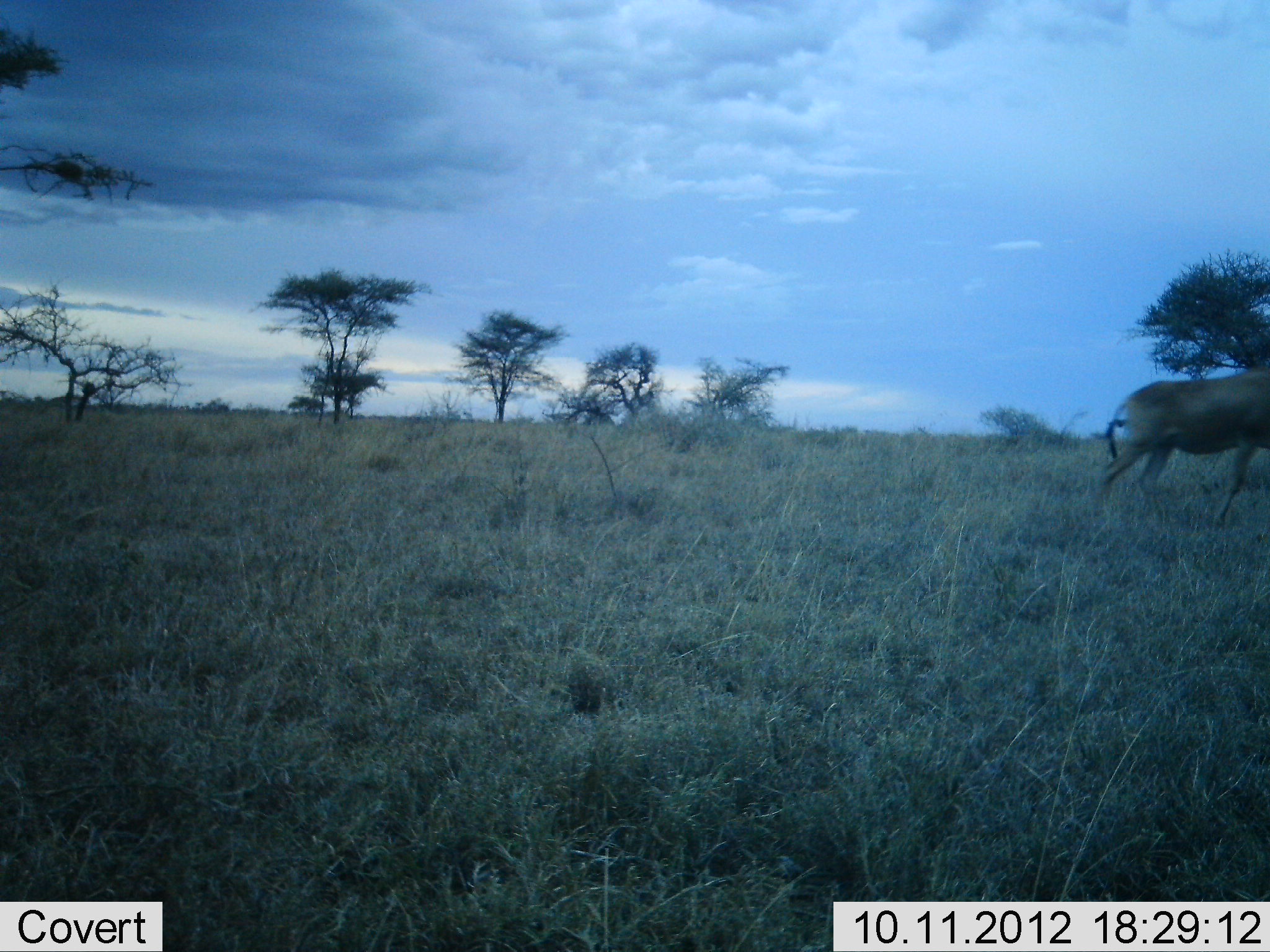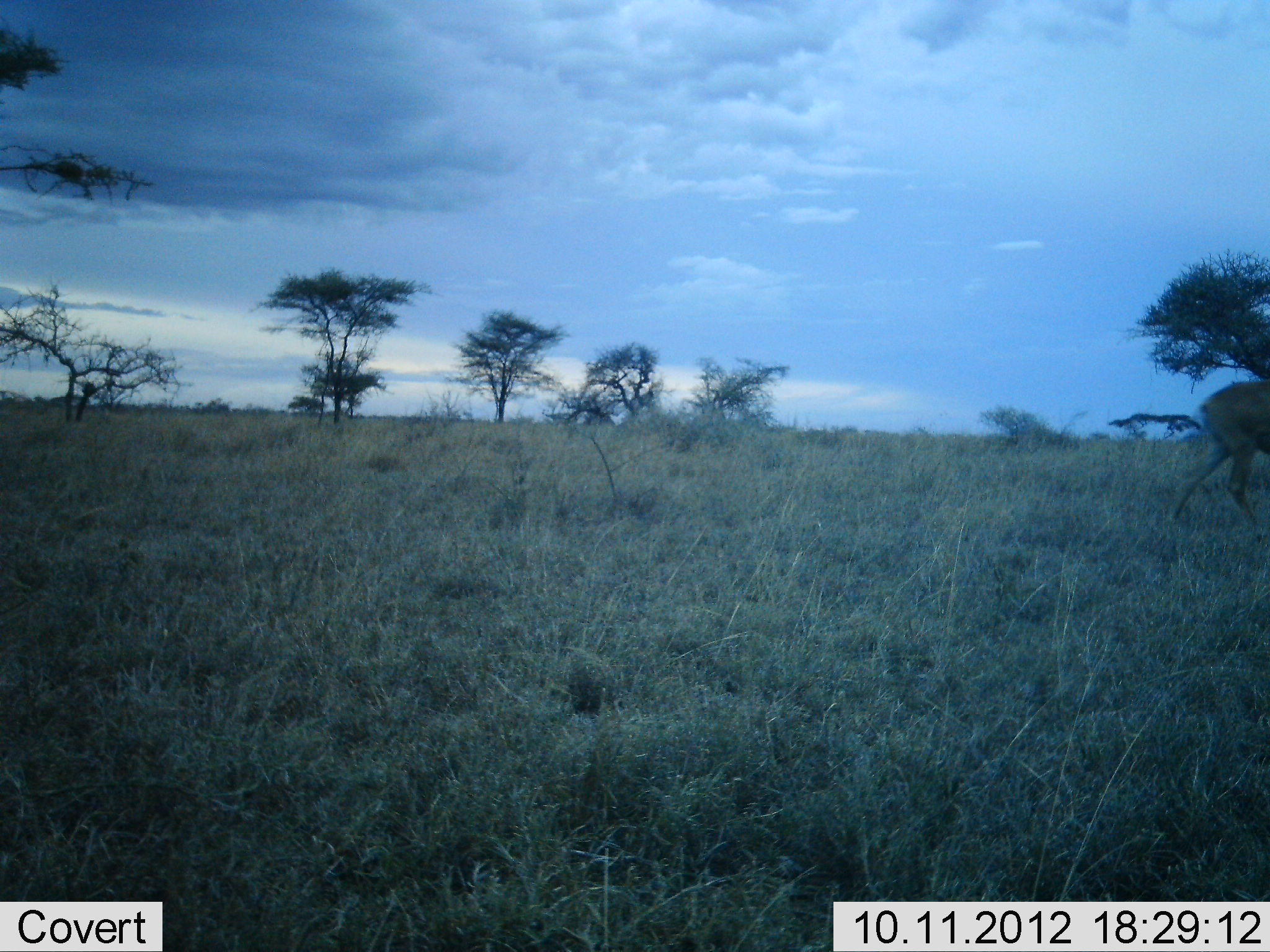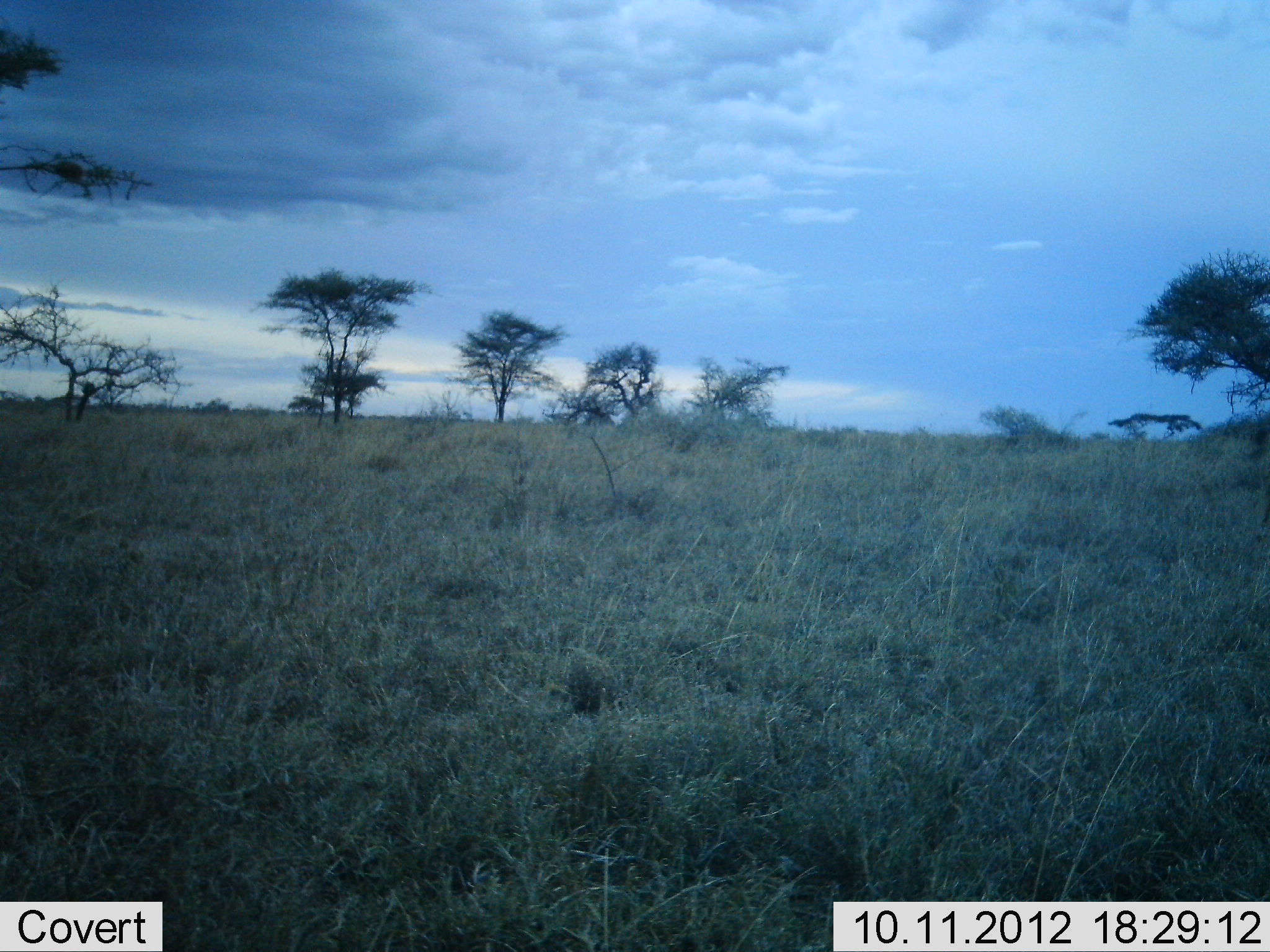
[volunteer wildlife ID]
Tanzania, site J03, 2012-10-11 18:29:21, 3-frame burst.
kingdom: Animalia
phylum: Chordata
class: Mammalia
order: Artiodactyla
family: Bovidae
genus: Alcelaphus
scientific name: Alcelaphus buselaphus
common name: hartebeest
Hartebeest (Alcelaphus buselaphus), count 1. Behavior (volunteer vote fractions): standing 0%, resting 0%, moving 100%, interacting 0%. Young present (vote fraction): 0%. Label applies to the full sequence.